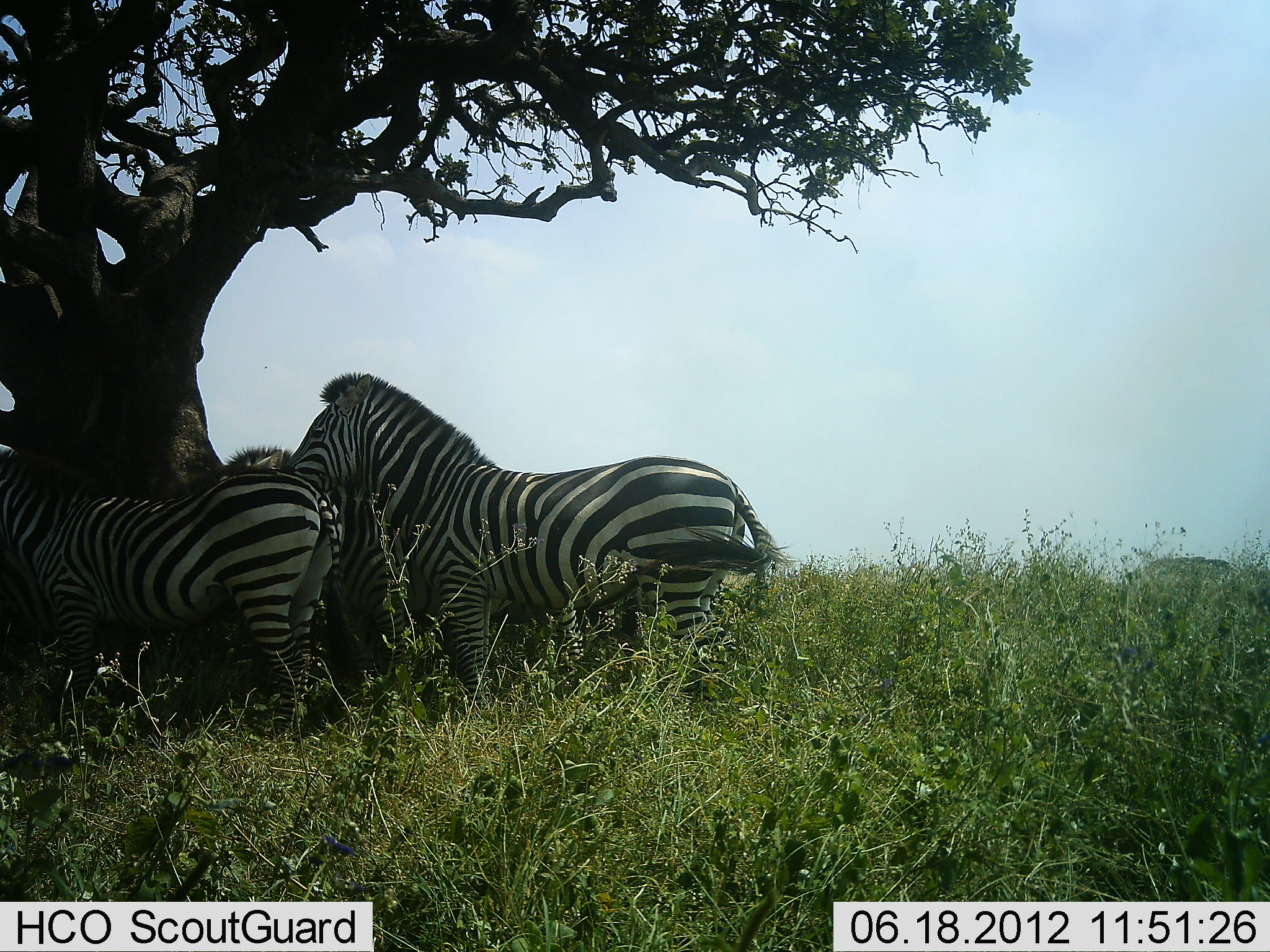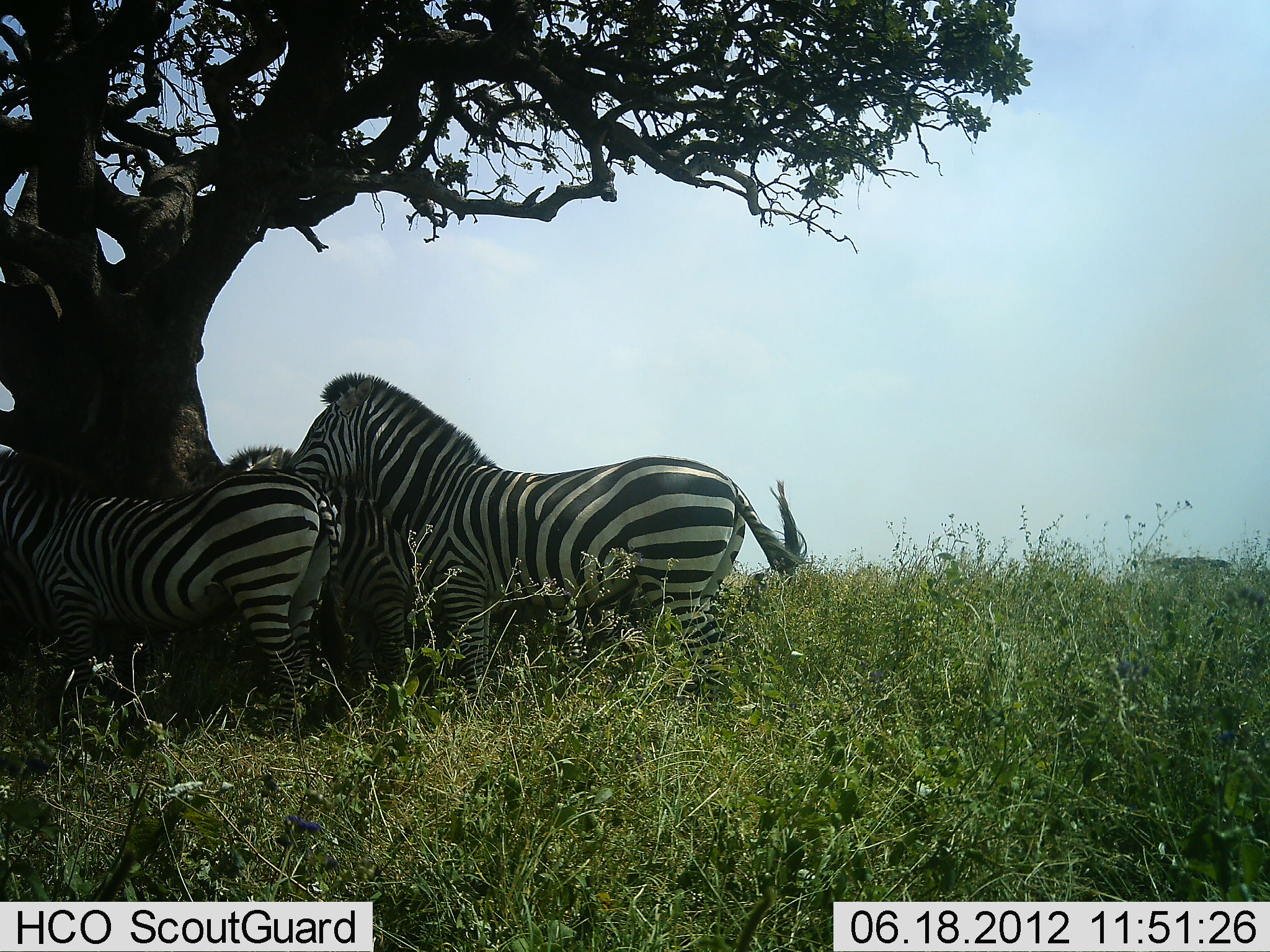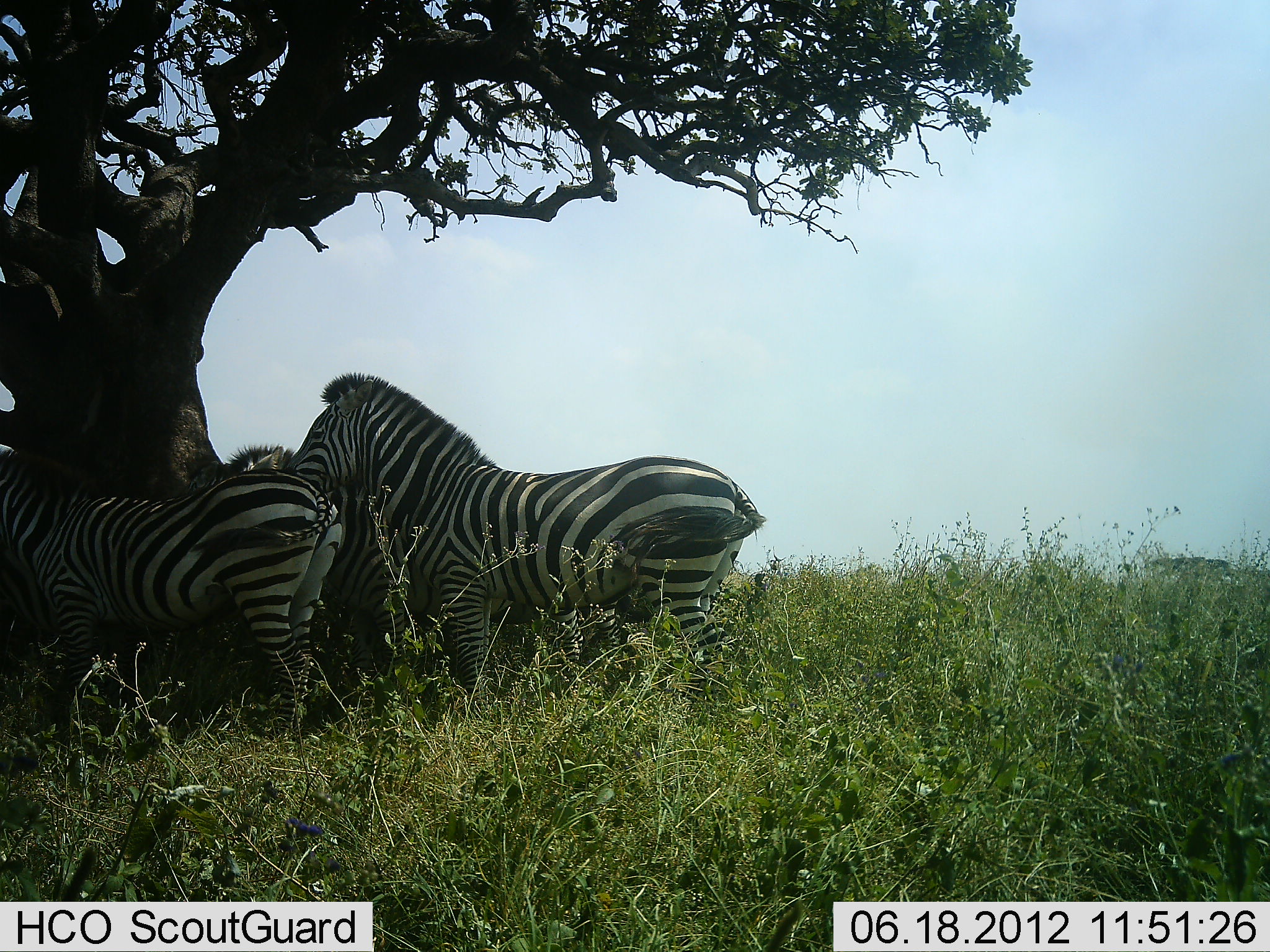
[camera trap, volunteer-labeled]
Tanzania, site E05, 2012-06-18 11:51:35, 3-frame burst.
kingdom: Animalia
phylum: Chordata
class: Mammalia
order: Perissodactyla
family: Equidae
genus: Equus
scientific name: Equus quagga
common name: plains zebra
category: zebra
Zebra (plains zebra) (Equus quagga), count 3. Behavior (volunteer vote fractions): standing 70%, resting 10%, moving 0%, interacting 30%. Young present (vote fraction): 0%. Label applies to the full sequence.